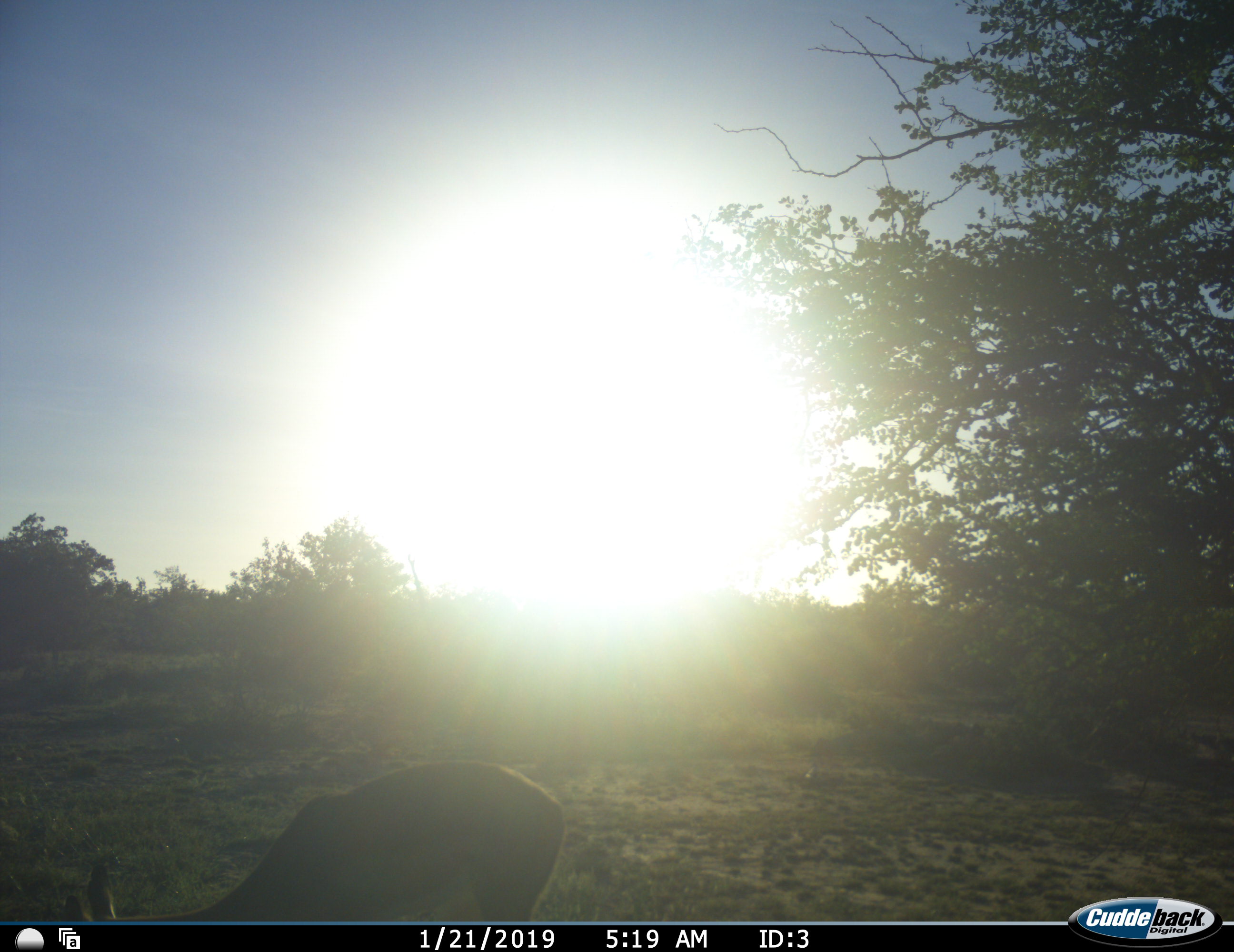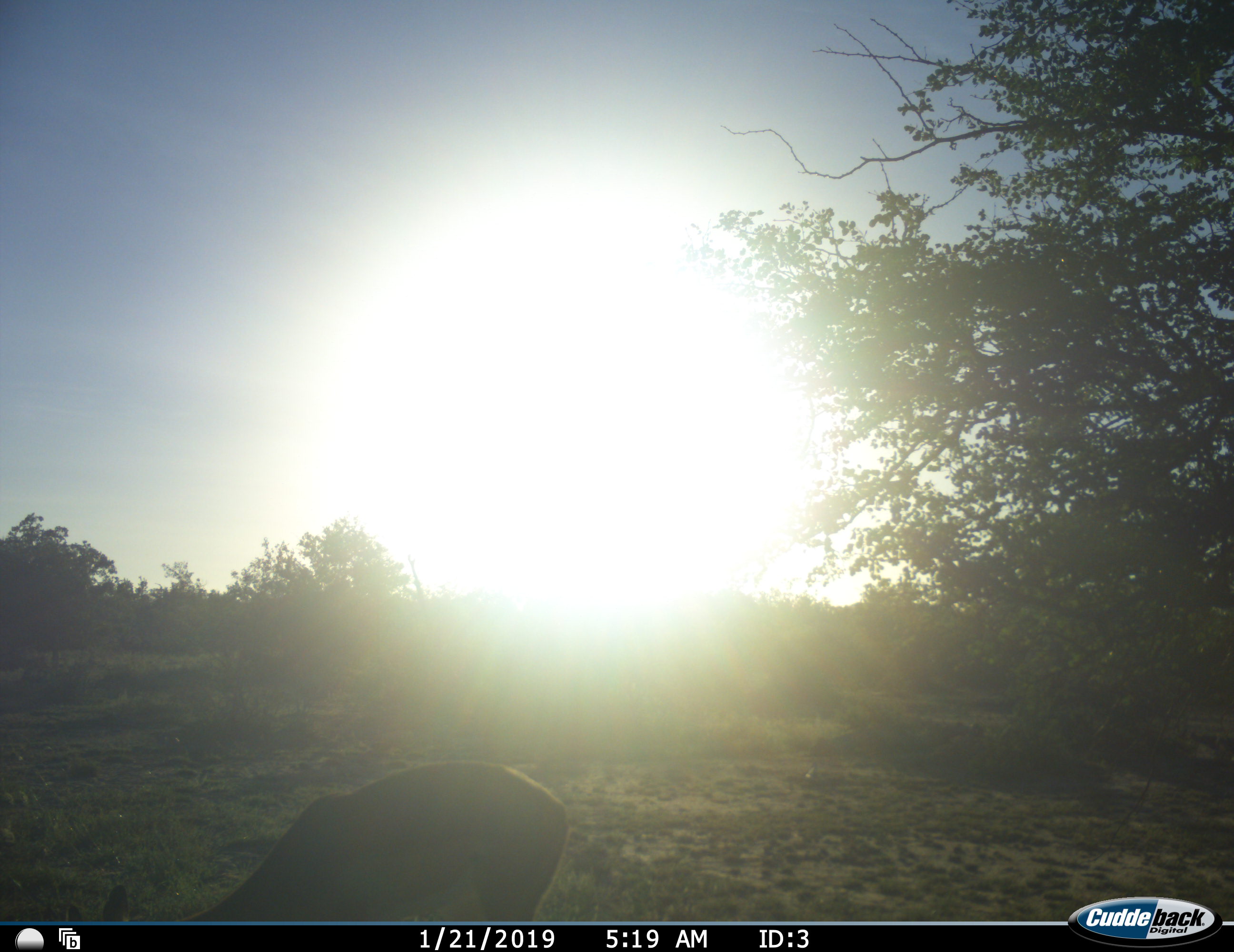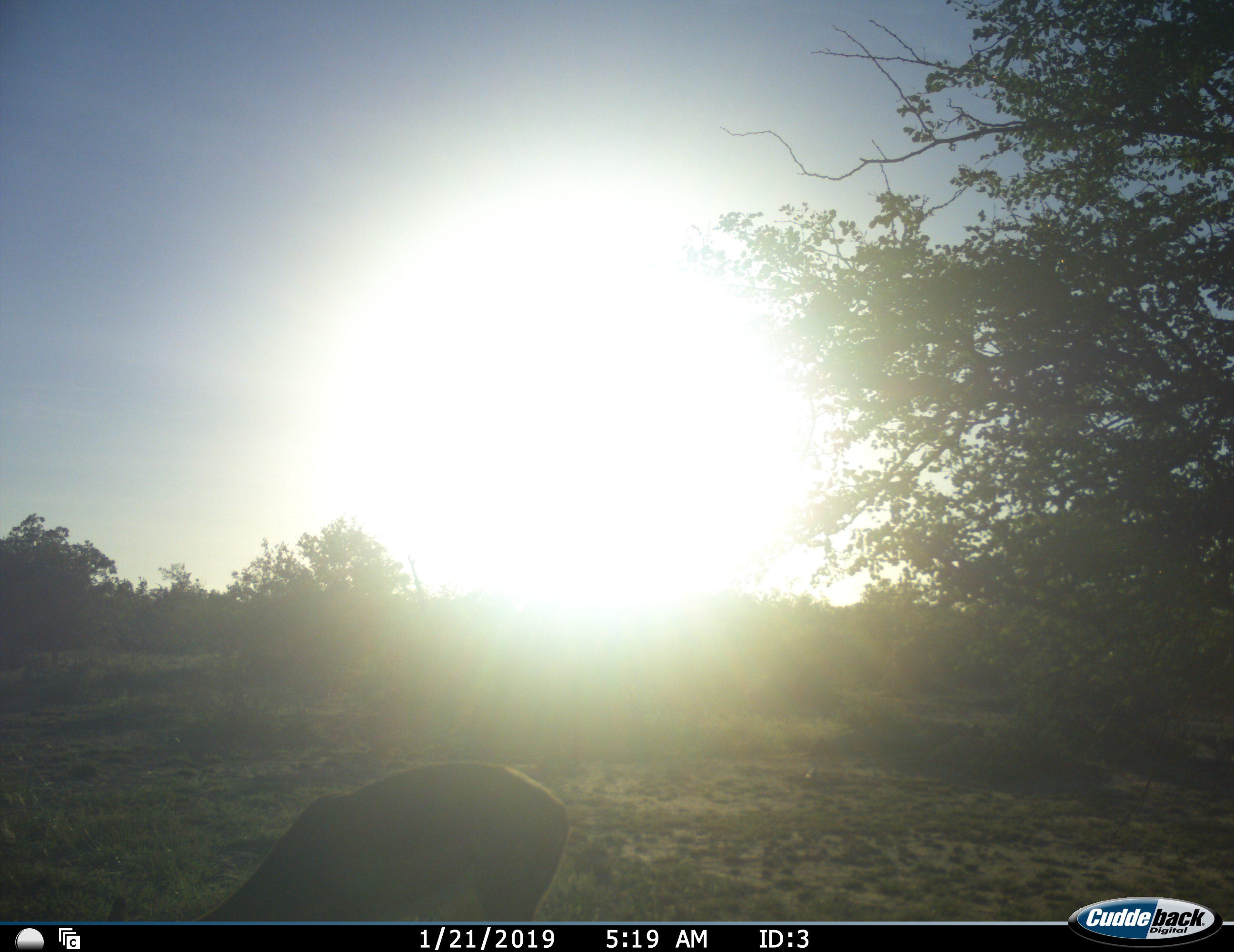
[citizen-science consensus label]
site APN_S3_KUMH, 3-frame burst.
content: unidentified animal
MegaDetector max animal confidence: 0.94